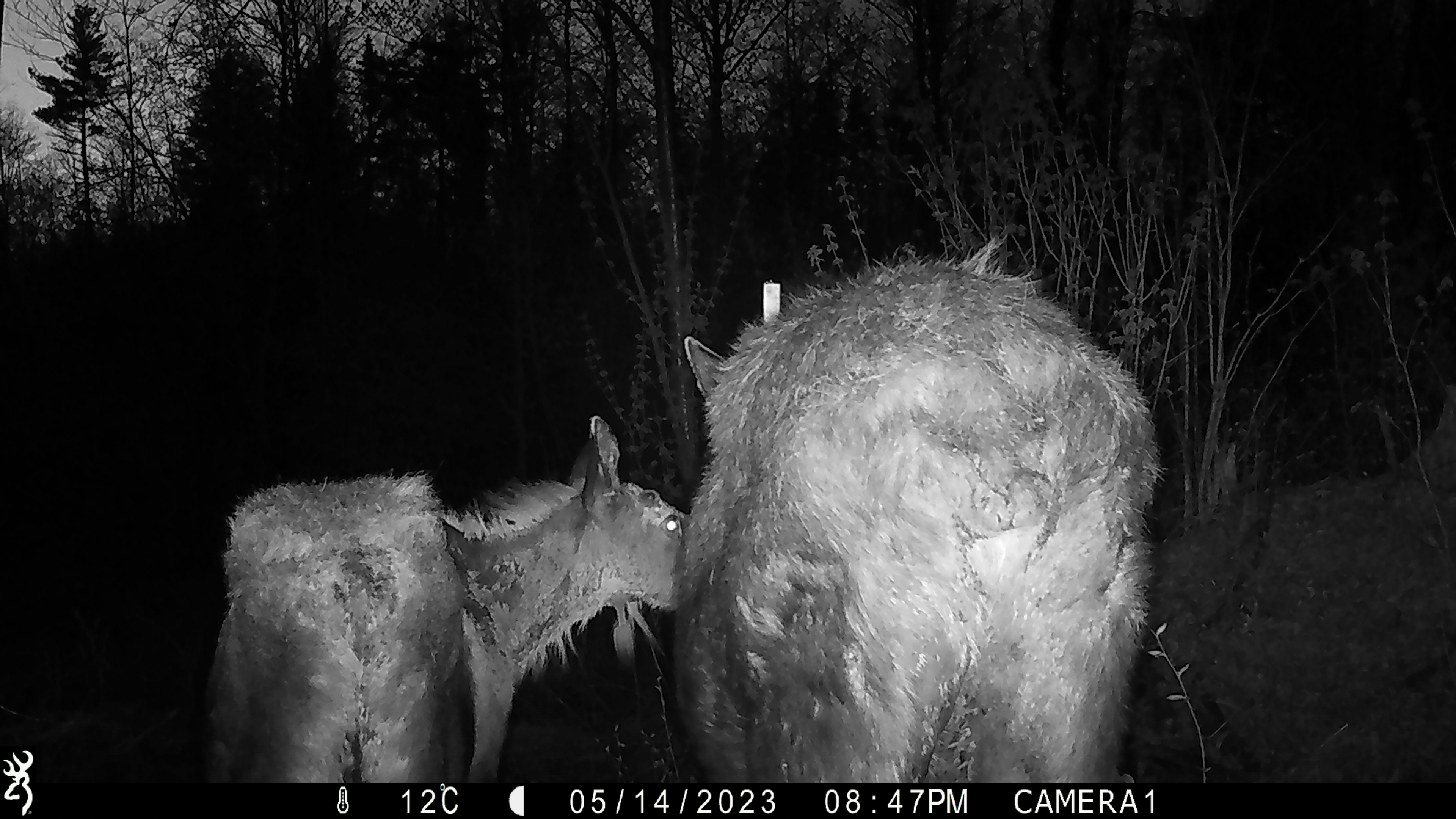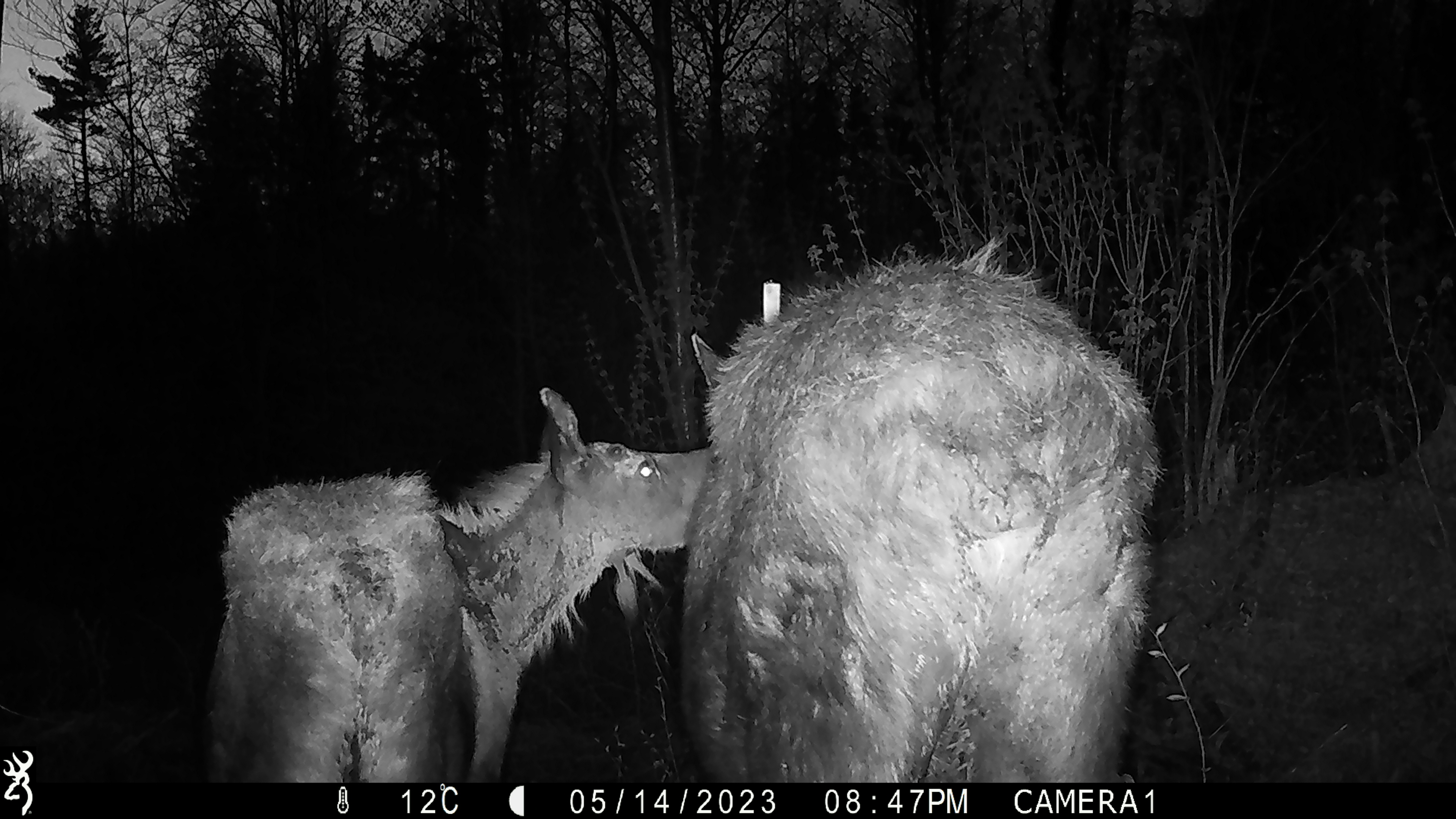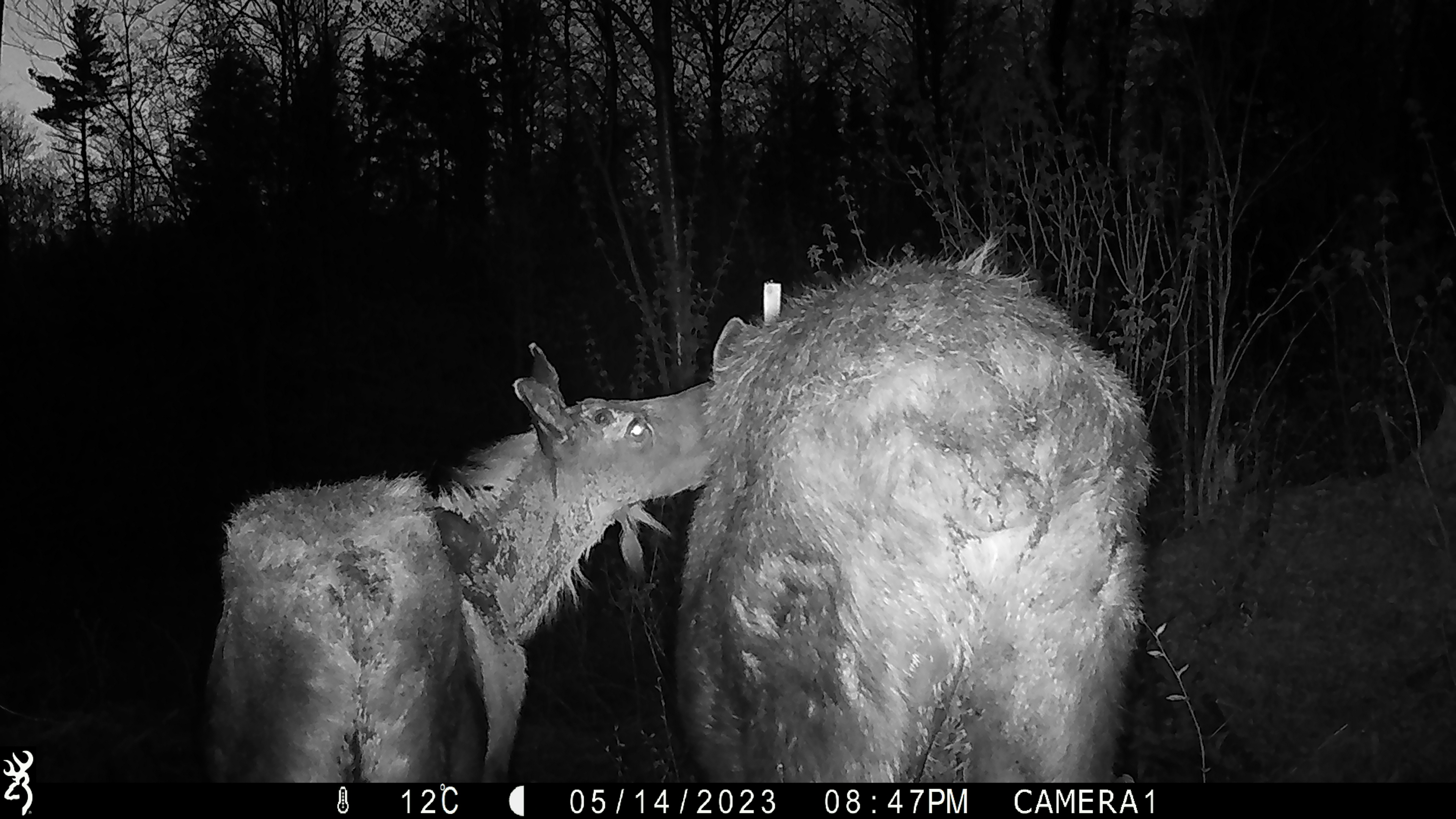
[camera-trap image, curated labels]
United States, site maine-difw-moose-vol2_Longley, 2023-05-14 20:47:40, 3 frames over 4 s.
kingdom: Animalia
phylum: Chordata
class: Mammalia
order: Artiodactyla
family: Cervidae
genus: Alces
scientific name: Alces alces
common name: moose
Moose (Alces alces).